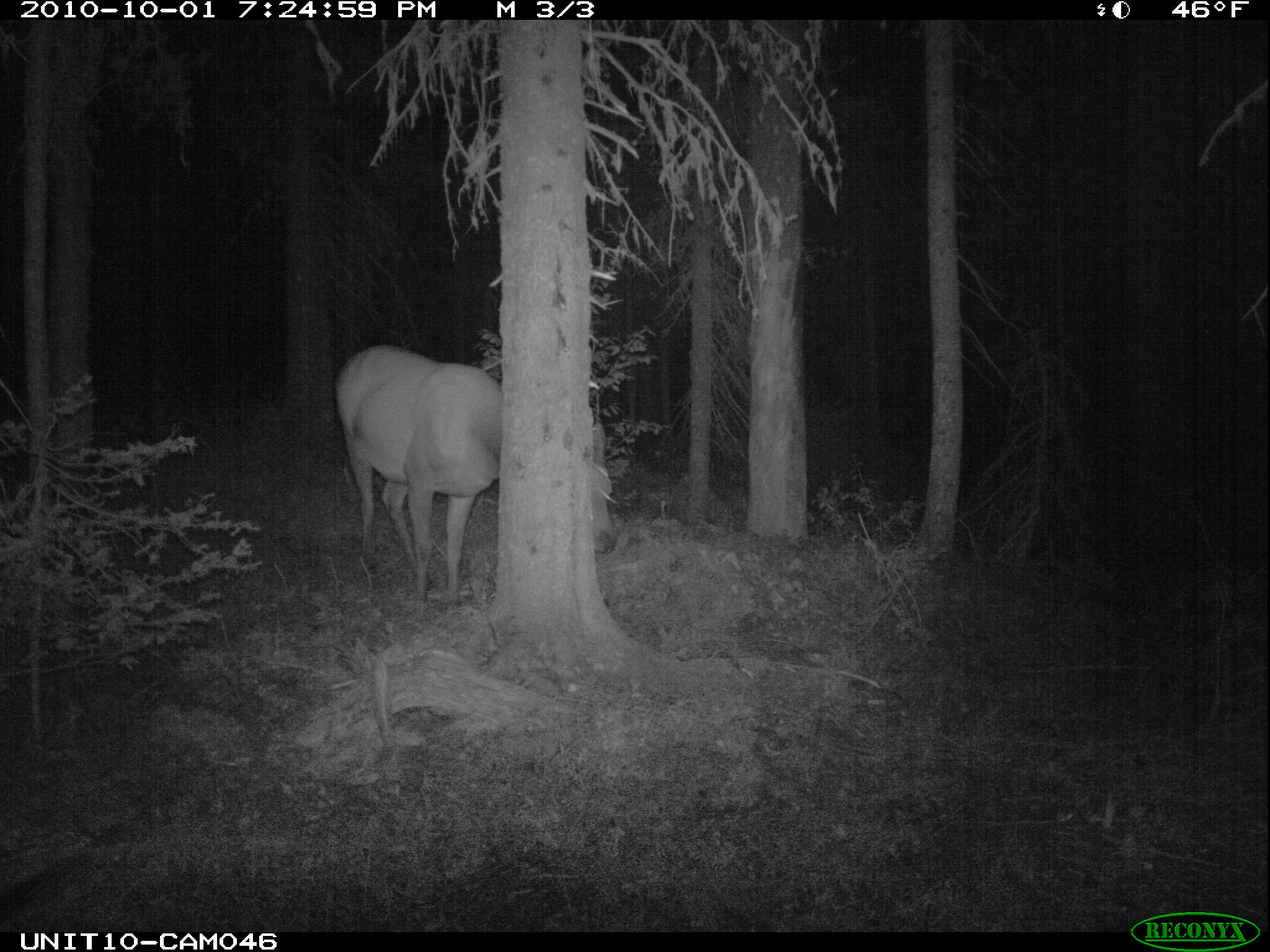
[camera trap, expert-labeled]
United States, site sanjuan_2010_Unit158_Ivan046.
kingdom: Animalia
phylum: Chordata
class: Mammalia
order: Artiodactyla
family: Cervidae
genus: Cervus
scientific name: Cervus elaphus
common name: red deer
Cervus elaphus (red deer).